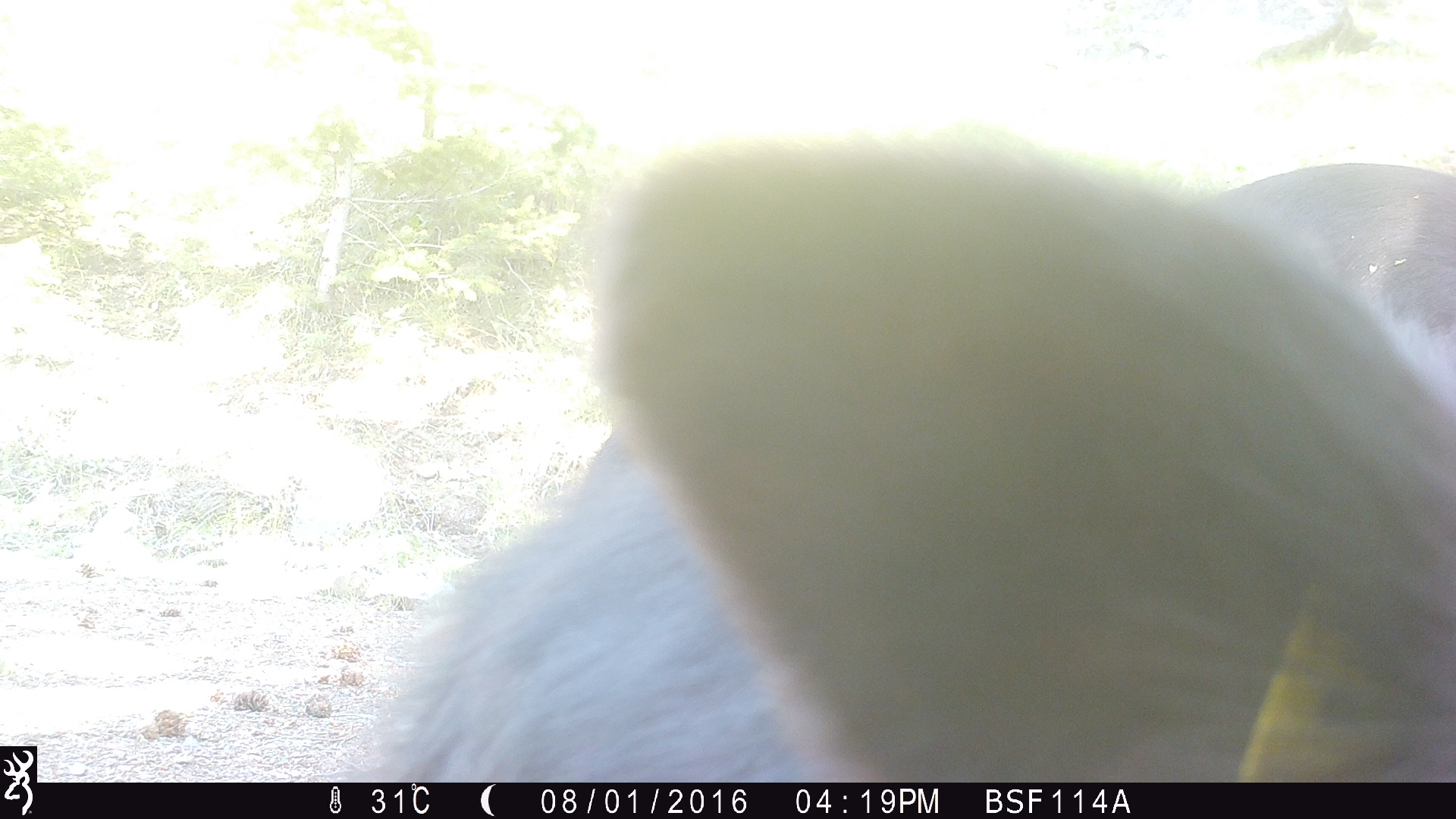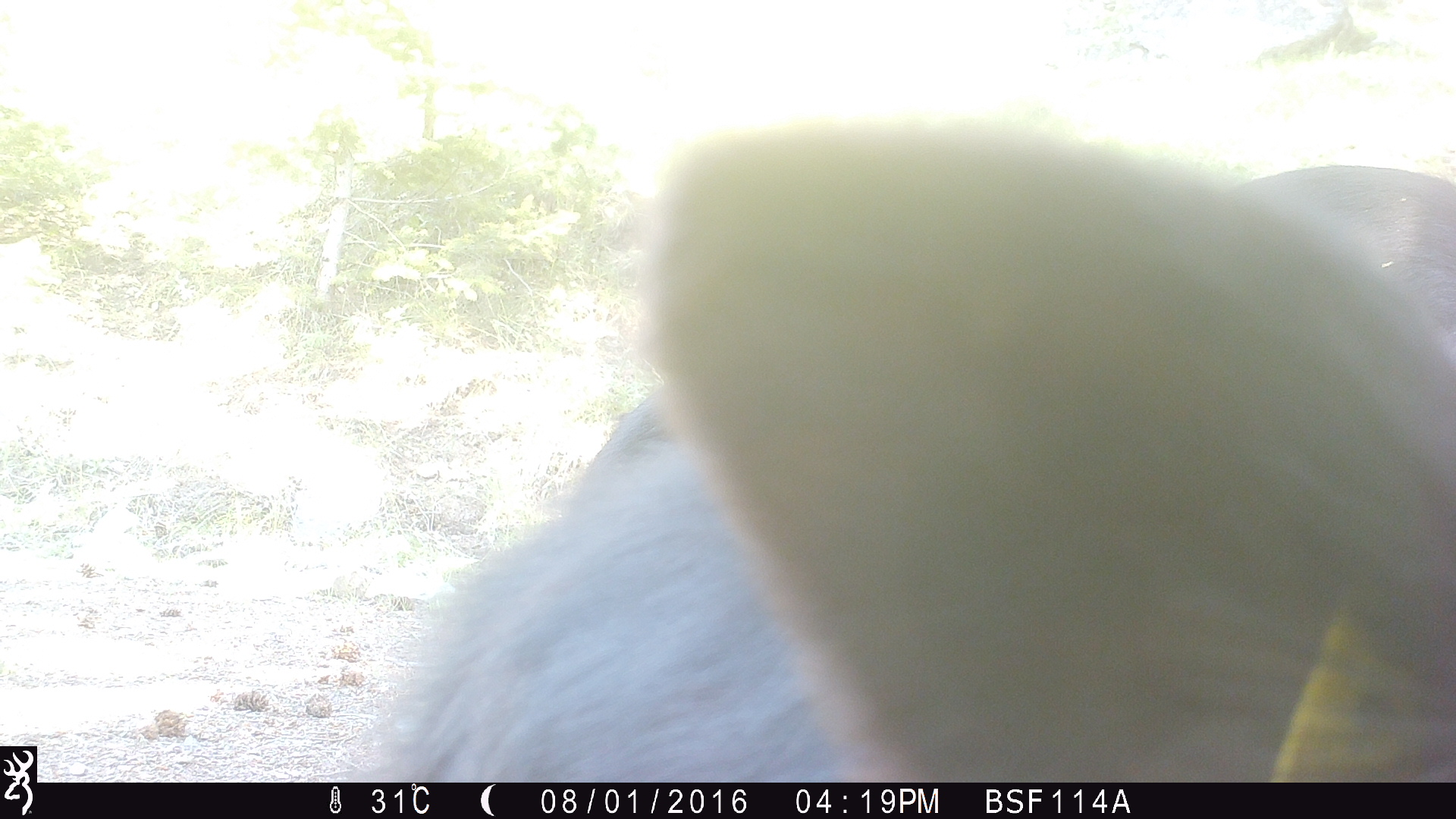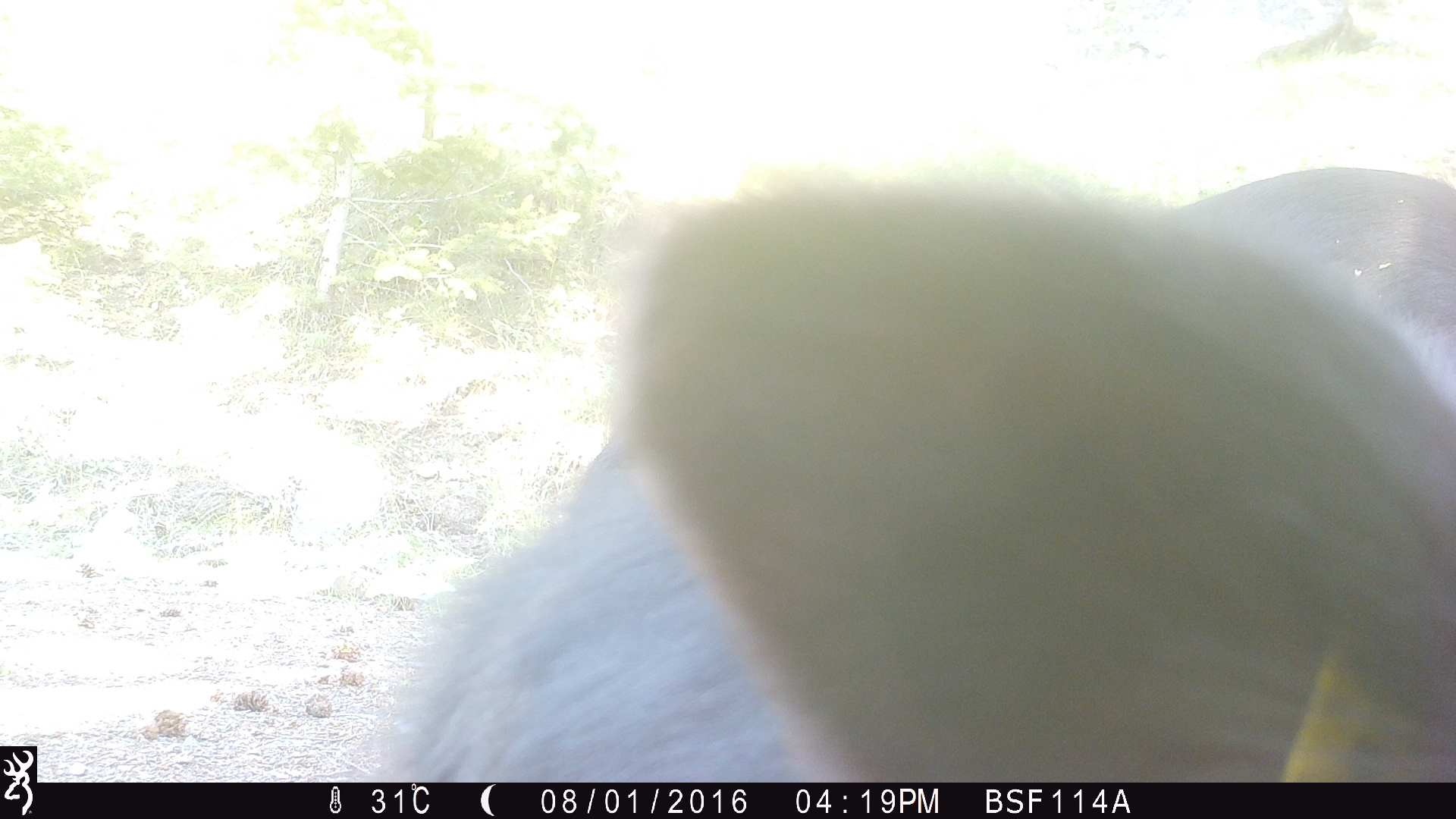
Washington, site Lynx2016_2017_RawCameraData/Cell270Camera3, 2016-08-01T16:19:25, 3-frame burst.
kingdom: Animalia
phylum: Chordata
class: Mammalia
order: Artiodactyla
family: Bovidae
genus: Bos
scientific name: Bos taurus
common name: domestic cattle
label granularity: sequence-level